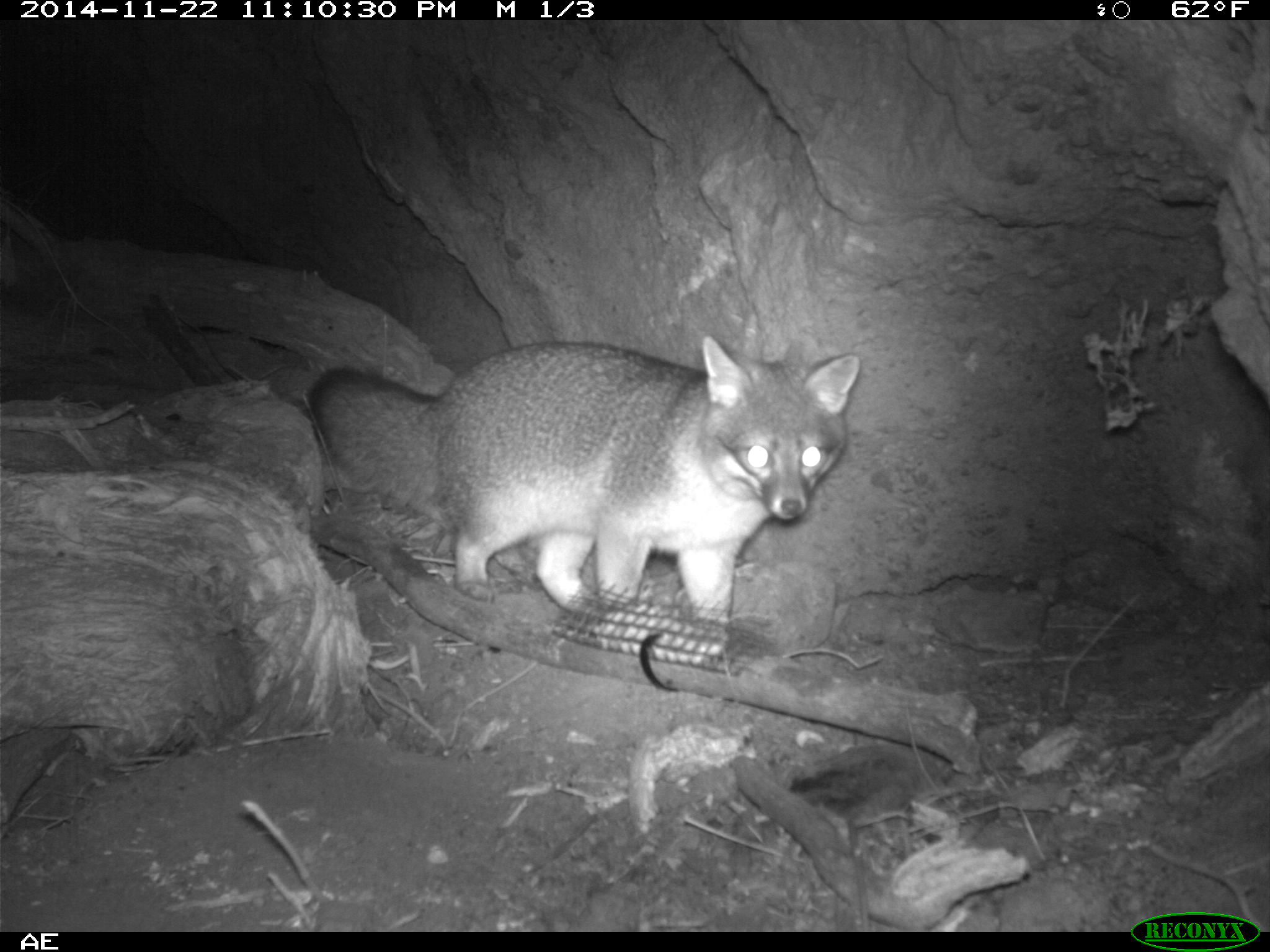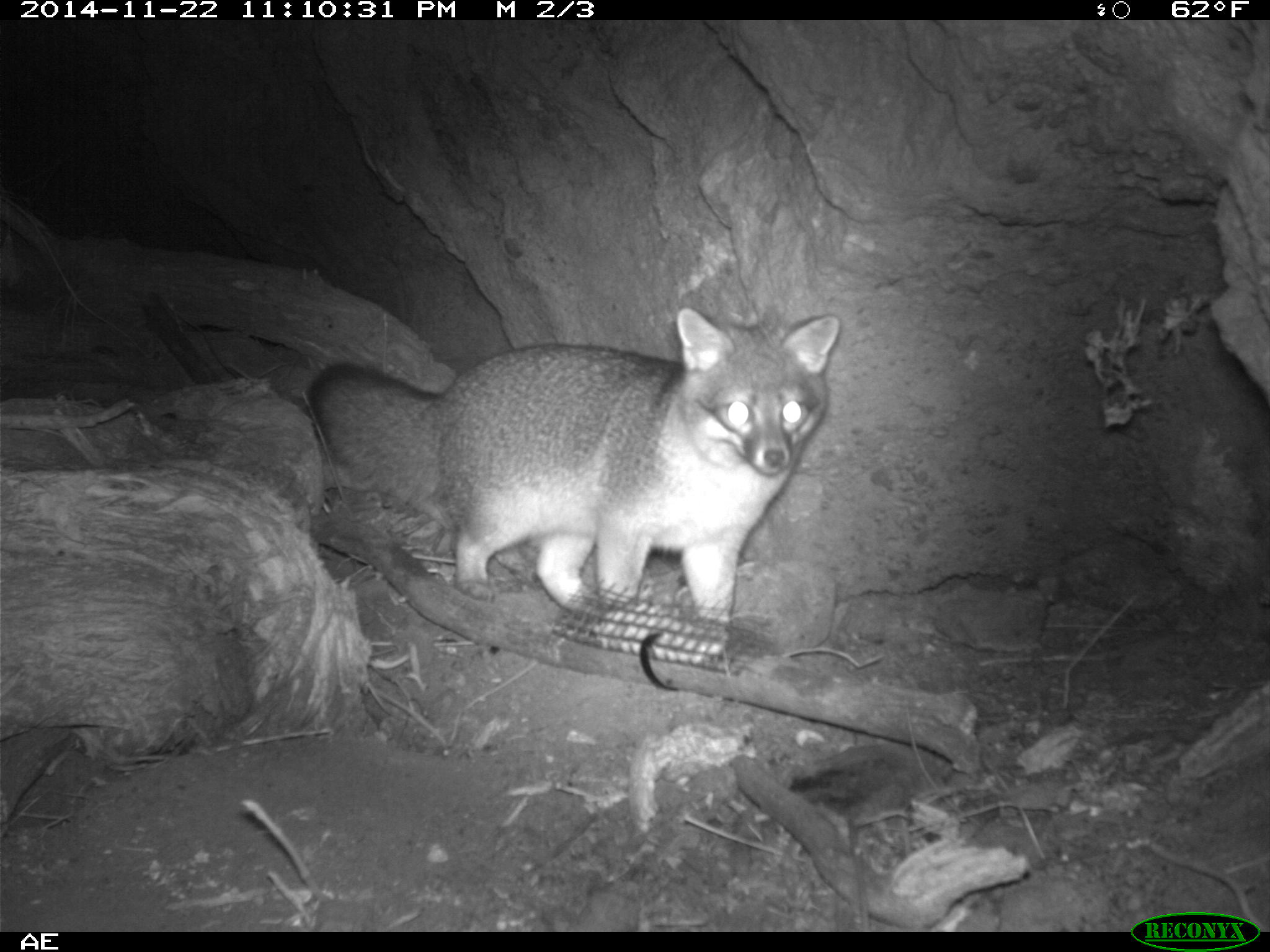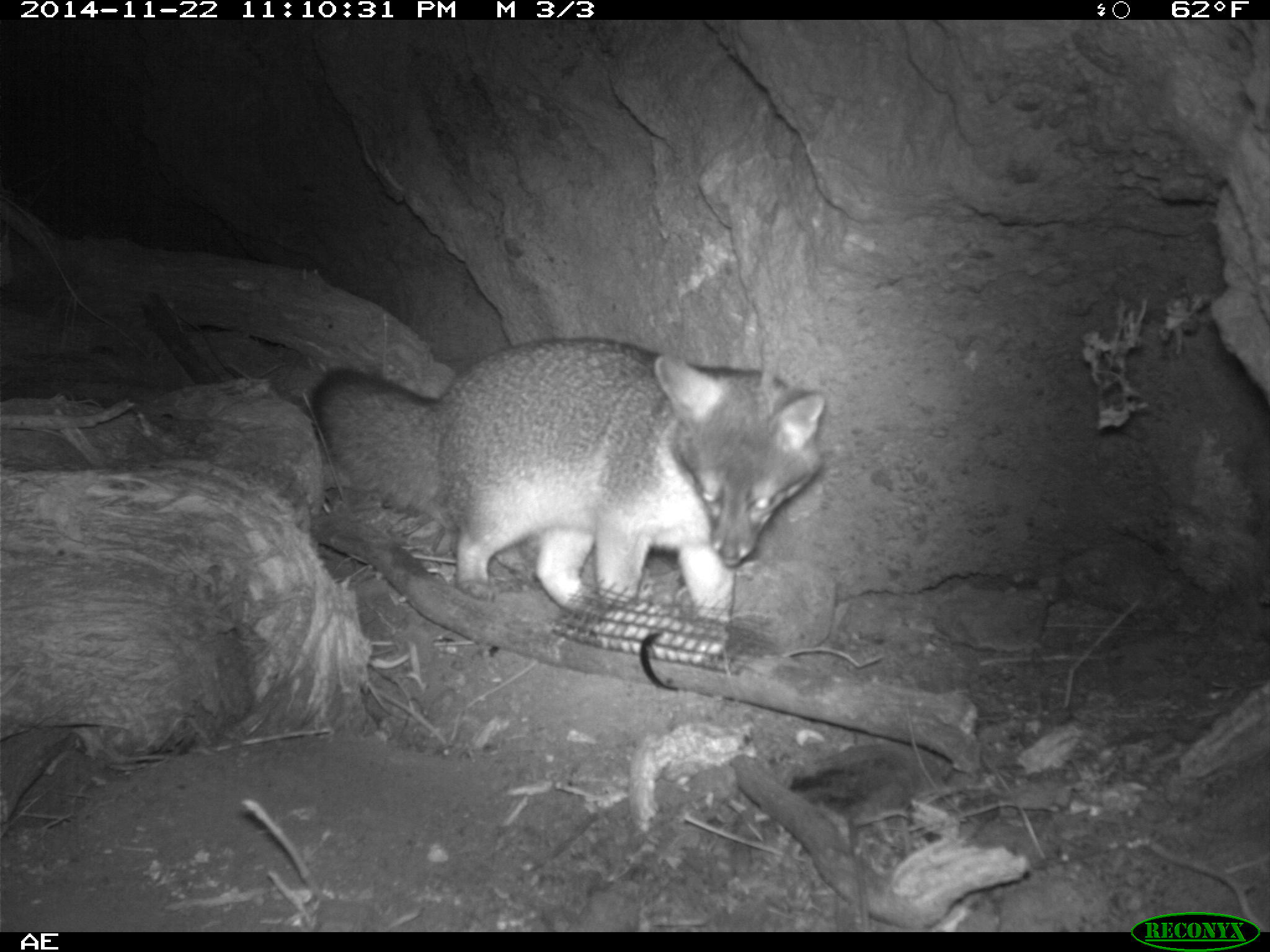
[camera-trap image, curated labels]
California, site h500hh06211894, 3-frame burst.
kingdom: Animalia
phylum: Chordata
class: Mammalia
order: Carnivora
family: Canidae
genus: Urocyon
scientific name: Urocyon littoralis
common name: island fox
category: fox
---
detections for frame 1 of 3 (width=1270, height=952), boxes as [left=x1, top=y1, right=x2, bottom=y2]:
fox: [left=304, top=334, right=861, bottom=623]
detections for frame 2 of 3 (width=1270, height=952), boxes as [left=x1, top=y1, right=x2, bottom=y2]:
fox: [left=307, top=308, right=840, bottom=624]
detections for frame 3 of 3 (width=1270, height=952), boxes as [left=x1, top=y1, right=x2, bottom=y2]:
fox: [left=311, top=335, right=828, bottom=623]